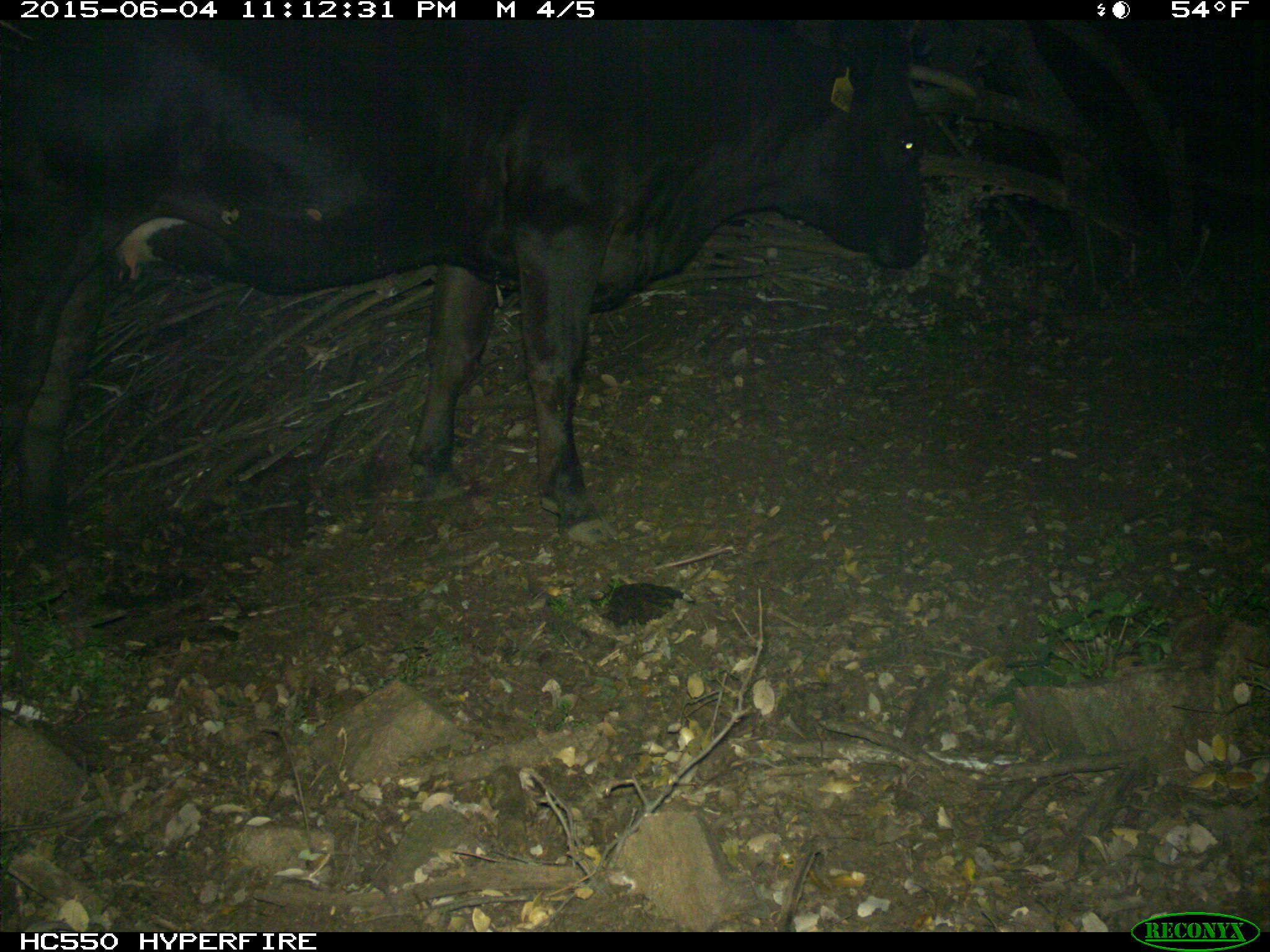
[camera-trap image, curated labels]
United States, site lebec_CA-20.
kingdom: Animalia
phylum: Chordata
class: Mammalia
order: Artiodactyla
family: Bovidae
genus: Bos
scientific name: Bos taurus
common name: domestic cow